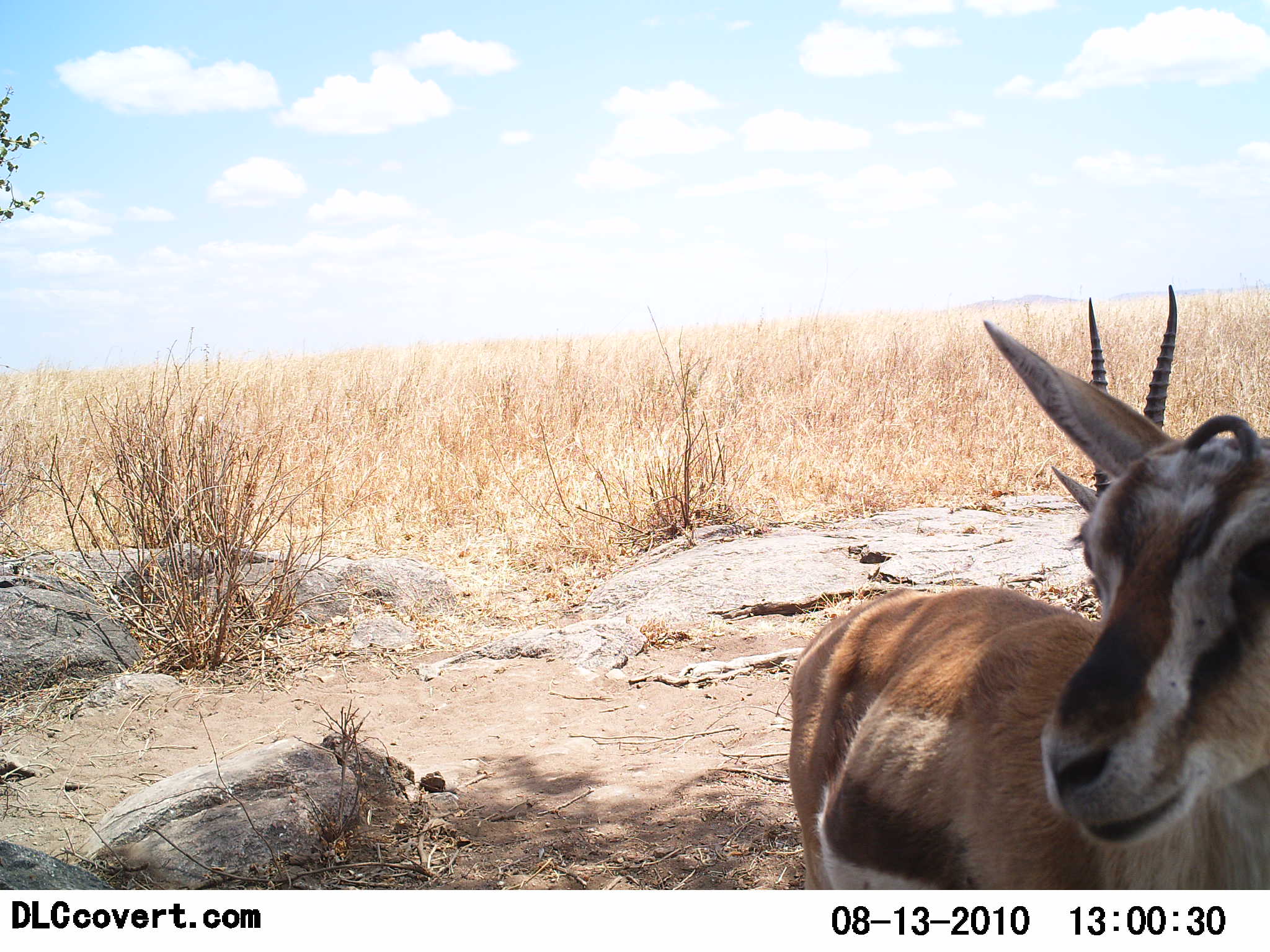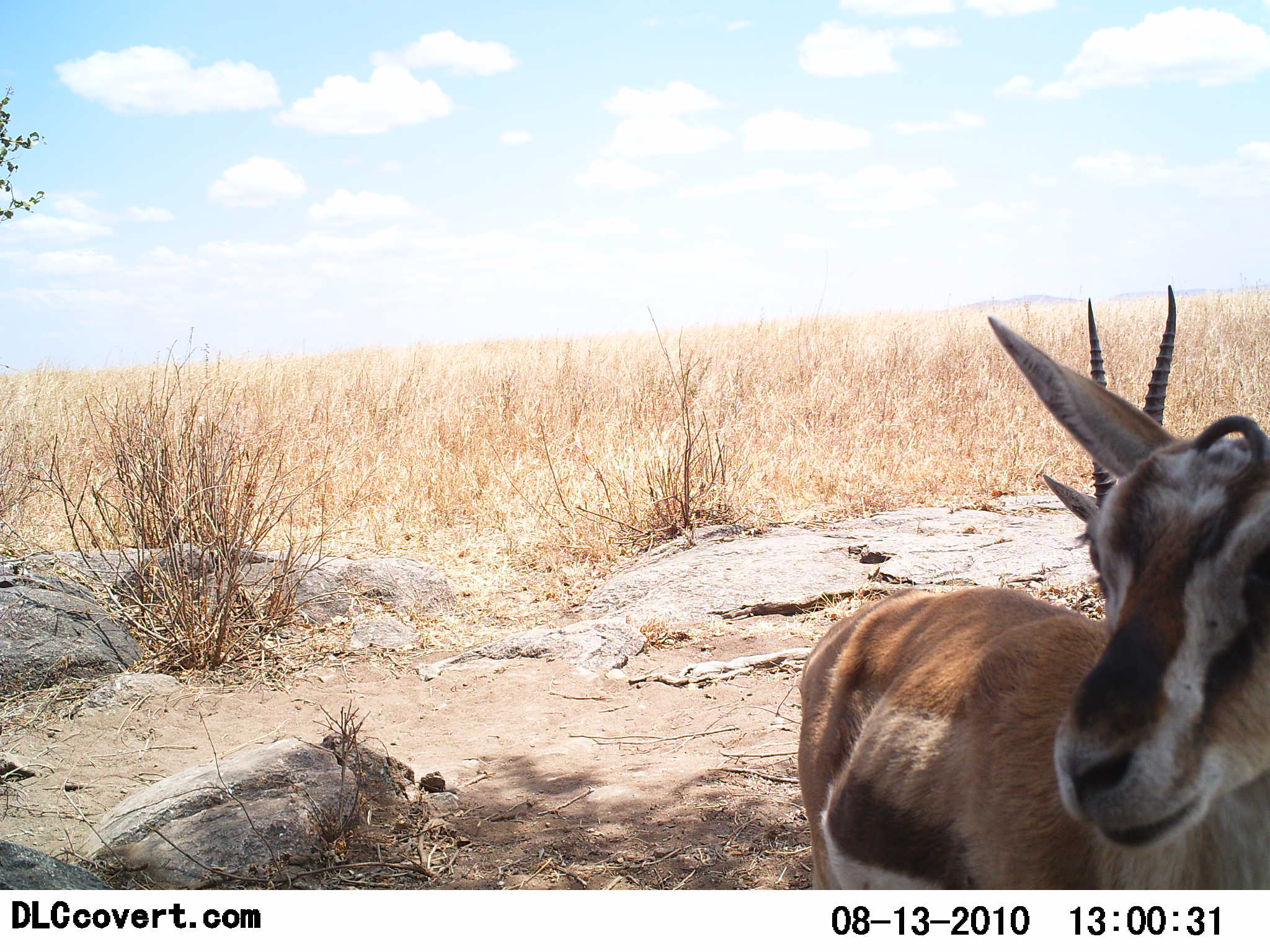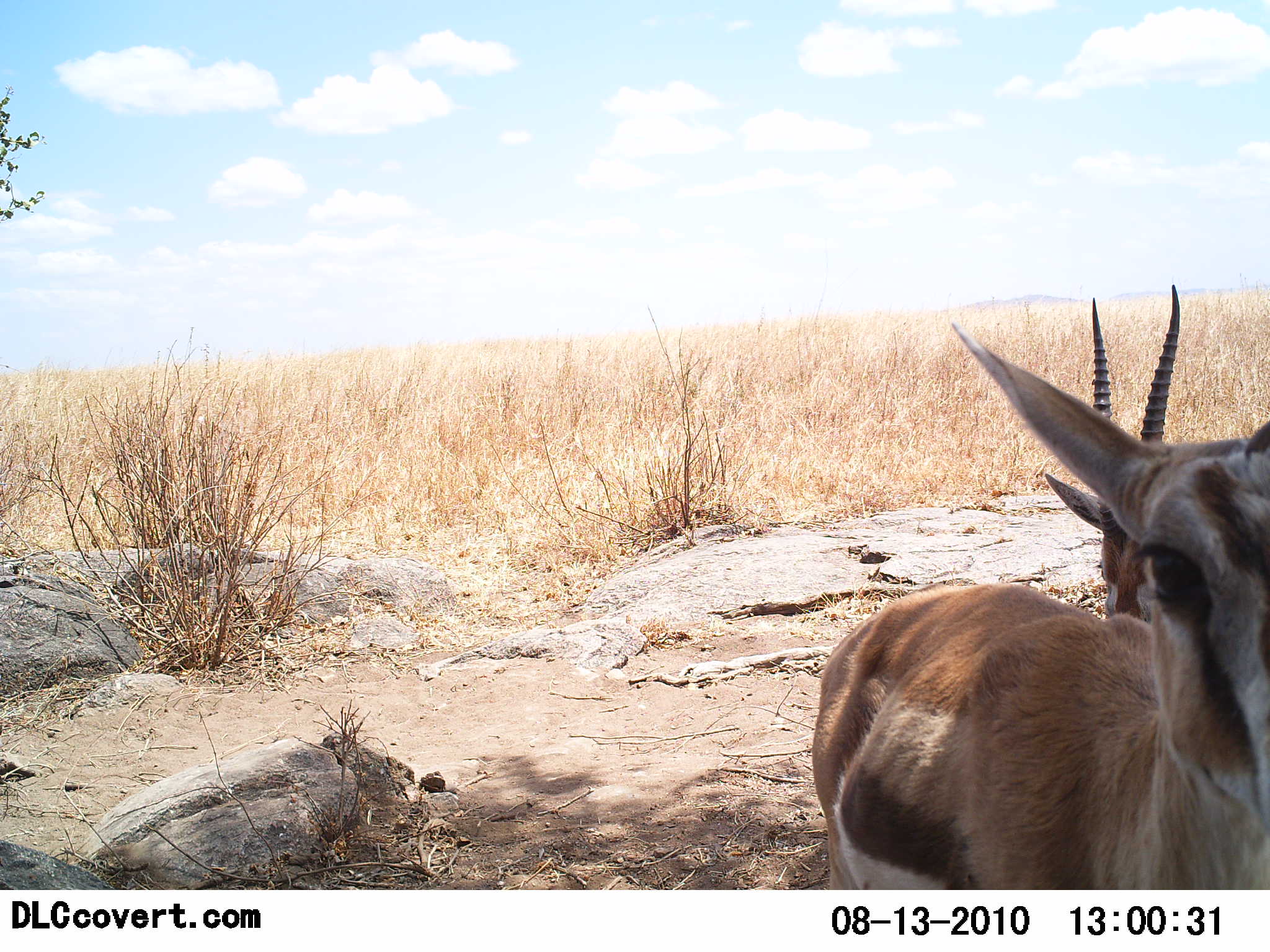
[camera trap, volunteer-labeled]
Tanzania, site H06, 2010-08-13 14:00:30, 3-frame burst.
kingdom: Animalia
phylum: Chordata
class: Mammalia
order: Artiodactyla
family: Bovidae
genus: Eudorcas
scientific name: Eudorcas thomsonii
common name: thomson's gazelle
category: gazellethomsons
Gazellethomsons (thomson's gazelle) (Eudorcas thomsonii), count 2. Behavior (volunteer vote fractions): standing 100%, resting 15%, moving 0%, interacting 0%. Young present (vote fraction): 0%. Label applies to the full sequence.